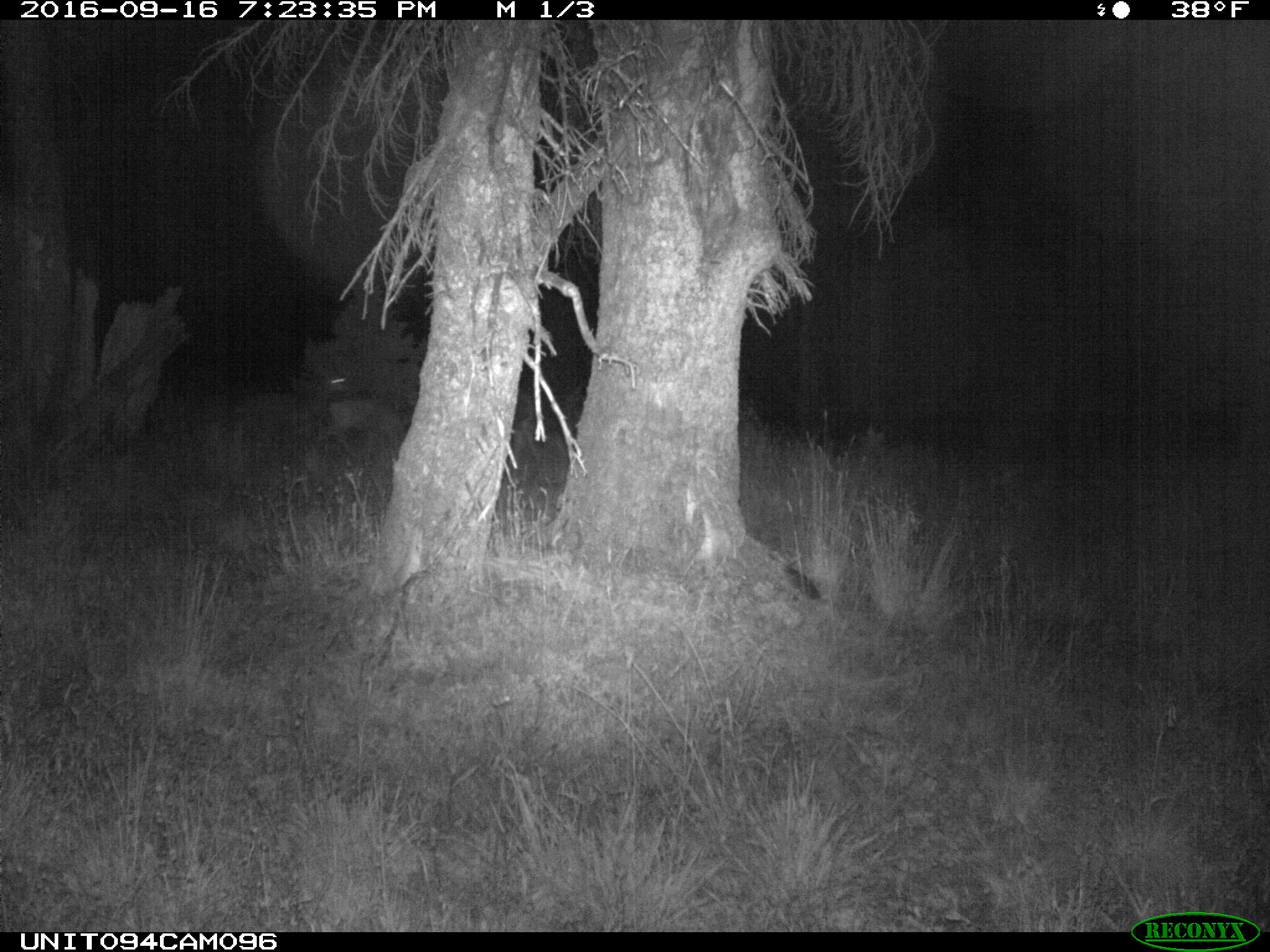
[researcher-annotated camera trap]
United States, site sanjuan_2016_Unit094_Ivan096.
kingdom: Animalia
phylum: Chordata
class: Mammalia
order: Artiodactyla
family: Cervidae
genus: Odocoileus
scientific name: Odocoileus hemionus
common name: mule deer